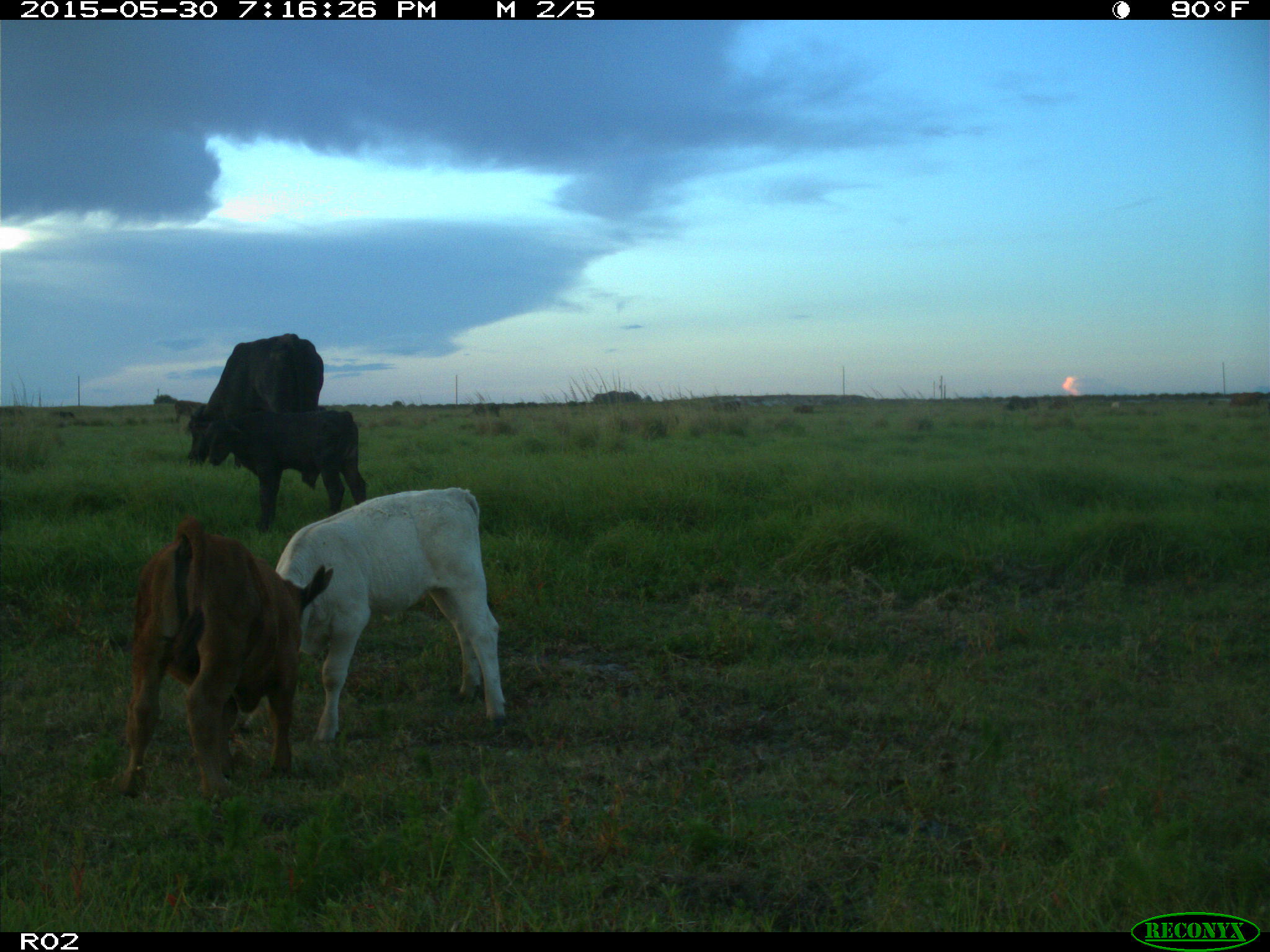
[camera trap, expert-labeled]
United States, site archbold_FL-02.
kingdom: Animalia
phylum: Chordata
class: Mammalia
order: Artiodactyla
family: Bovidae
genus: Bos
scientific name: Bos taurus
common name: domestic cow